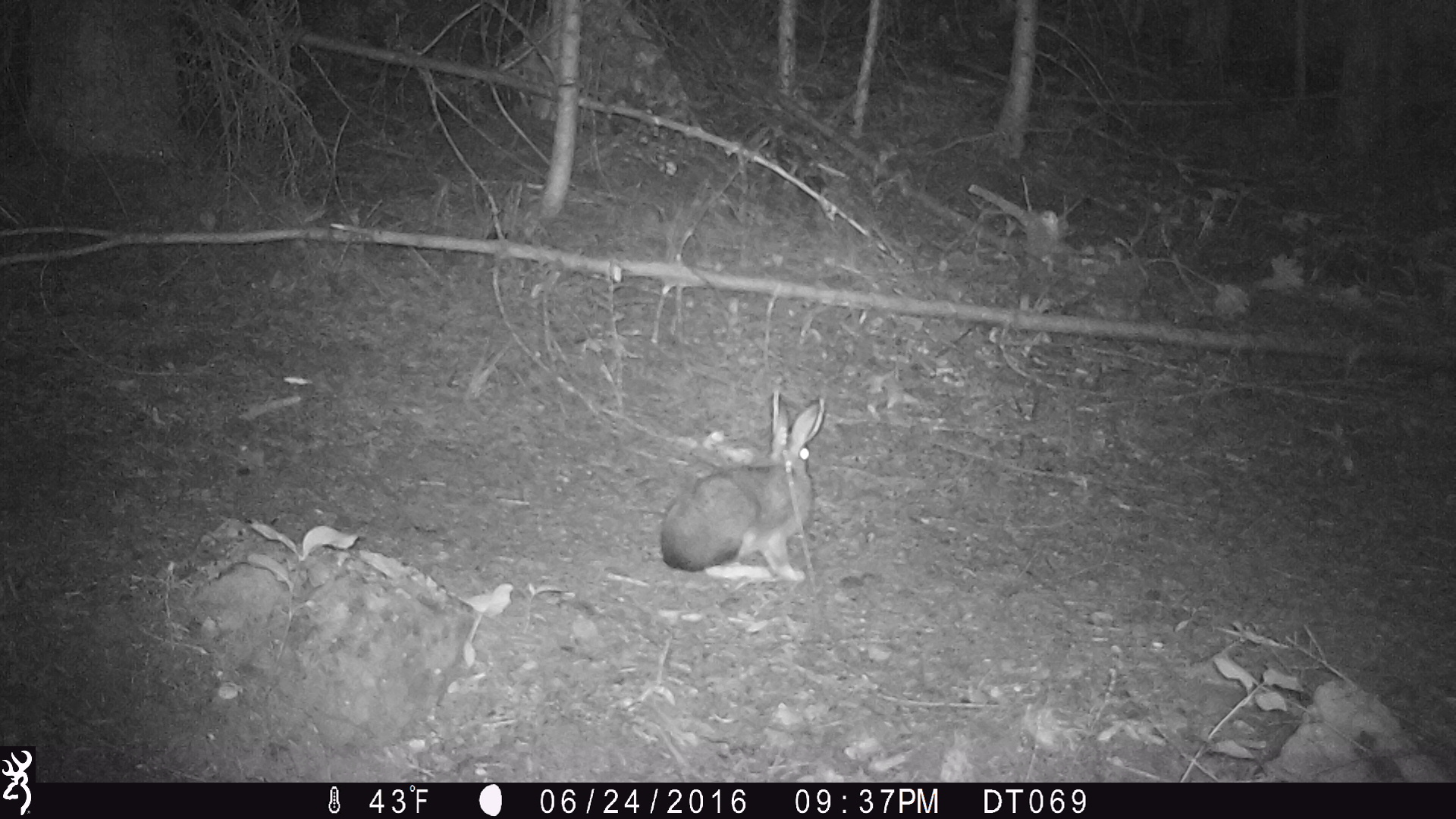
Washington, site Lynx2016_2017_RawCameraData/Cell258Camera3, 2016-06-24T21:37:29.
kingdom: Animalia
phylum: Chordata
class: Mammalia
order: Lagomorpha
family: Leporidae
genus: Lepus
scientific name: Lepus americanus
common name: snowshoe hare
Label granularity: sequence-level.